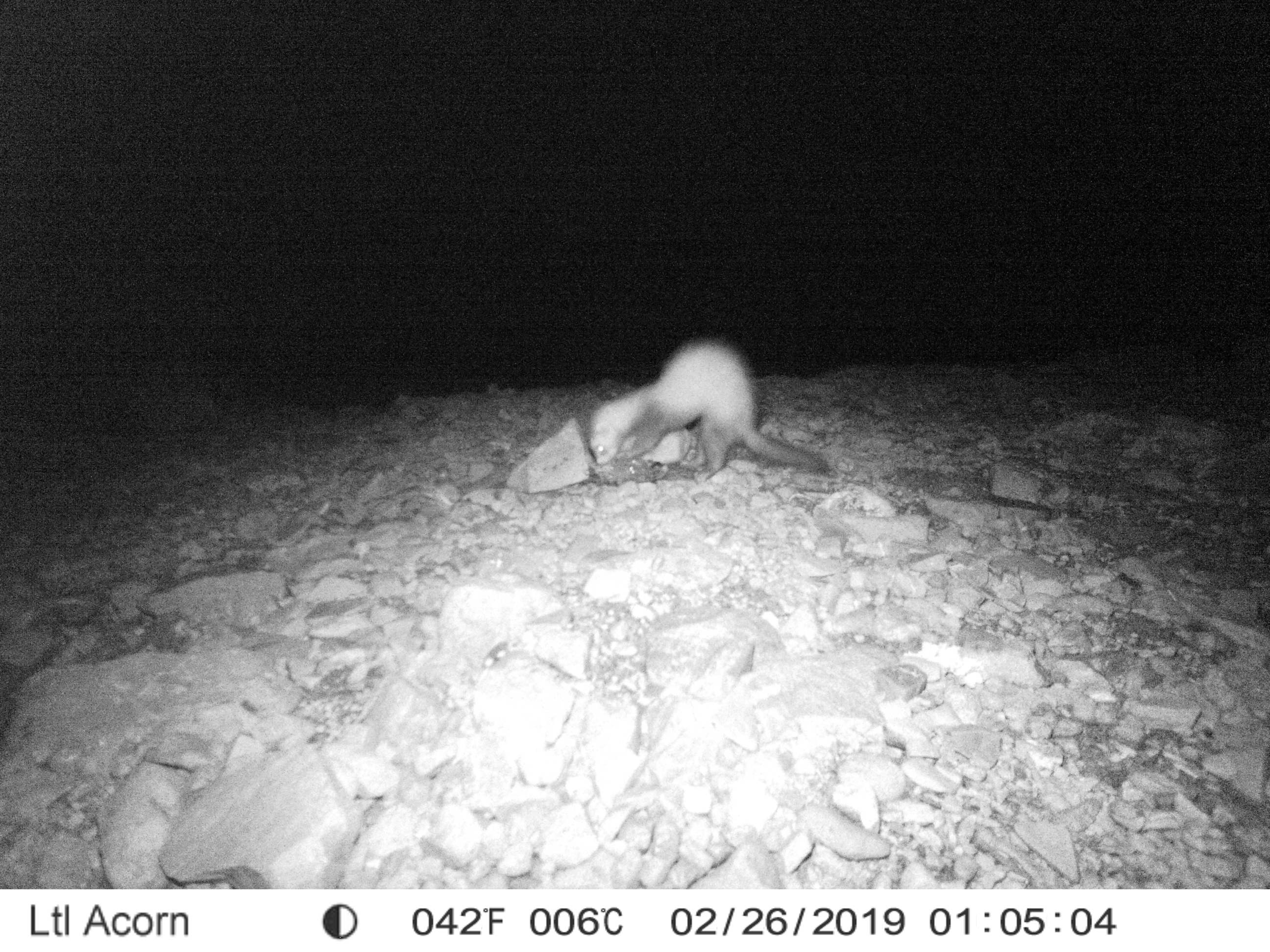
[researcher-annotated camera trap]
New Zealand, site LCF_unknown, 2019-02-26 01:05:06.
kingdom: Animalia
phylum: Chordata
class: Mammalia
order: Carnivora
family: Mustelidae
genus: Mustela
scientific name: Mustela furo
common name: ferret